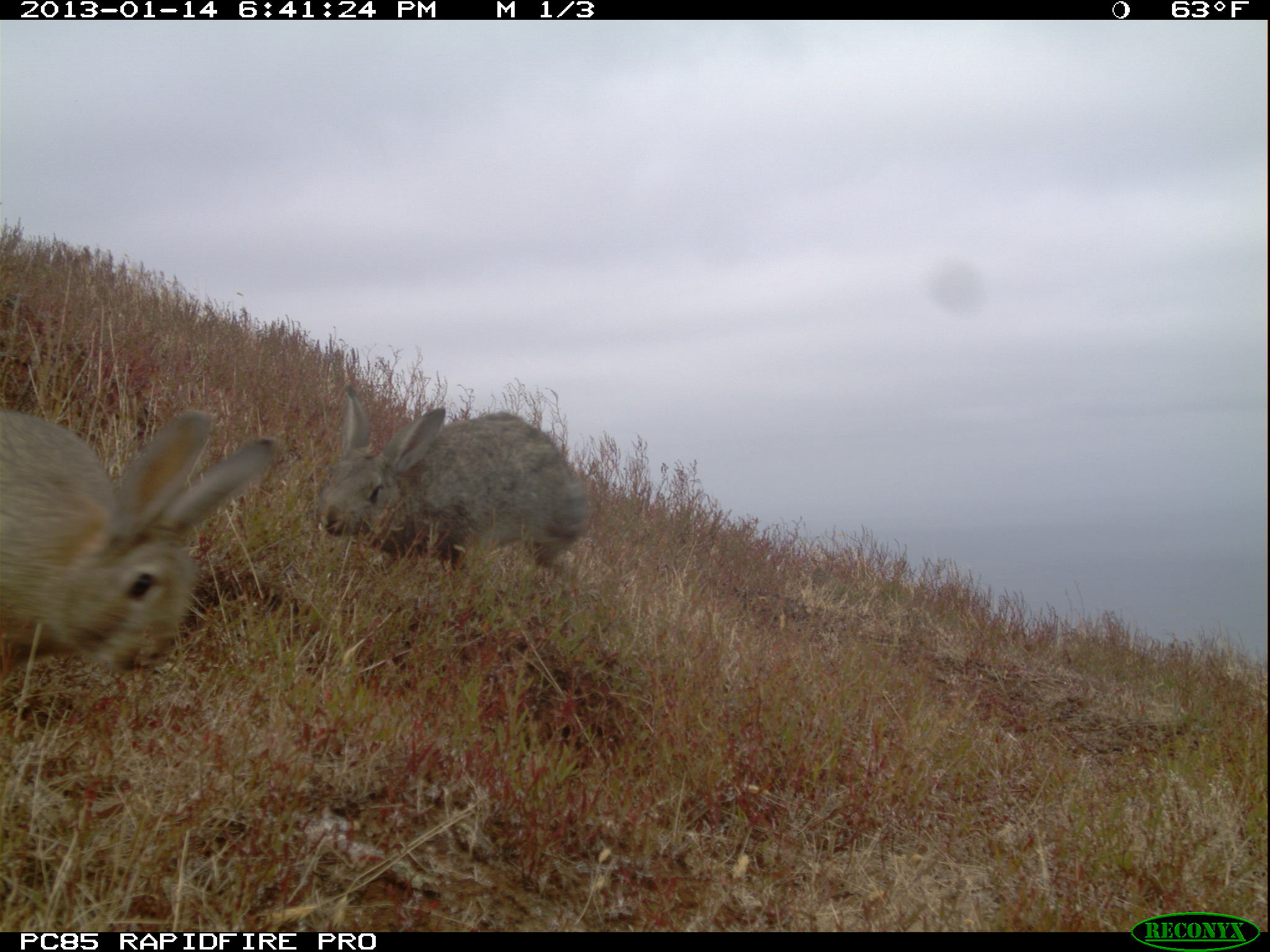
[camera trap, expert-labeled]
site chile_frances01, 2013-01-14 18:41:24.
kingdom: Animalia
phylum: Chordata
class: Mammalia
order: Lagomorpha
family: Leporidae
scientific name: Leporidae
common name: rabbits and hares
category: rabbit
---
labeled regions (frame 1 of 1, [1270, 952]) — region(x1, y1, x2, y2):
rabbit: region(0, 397, 287, 695); region(312, 385, 589, 604)